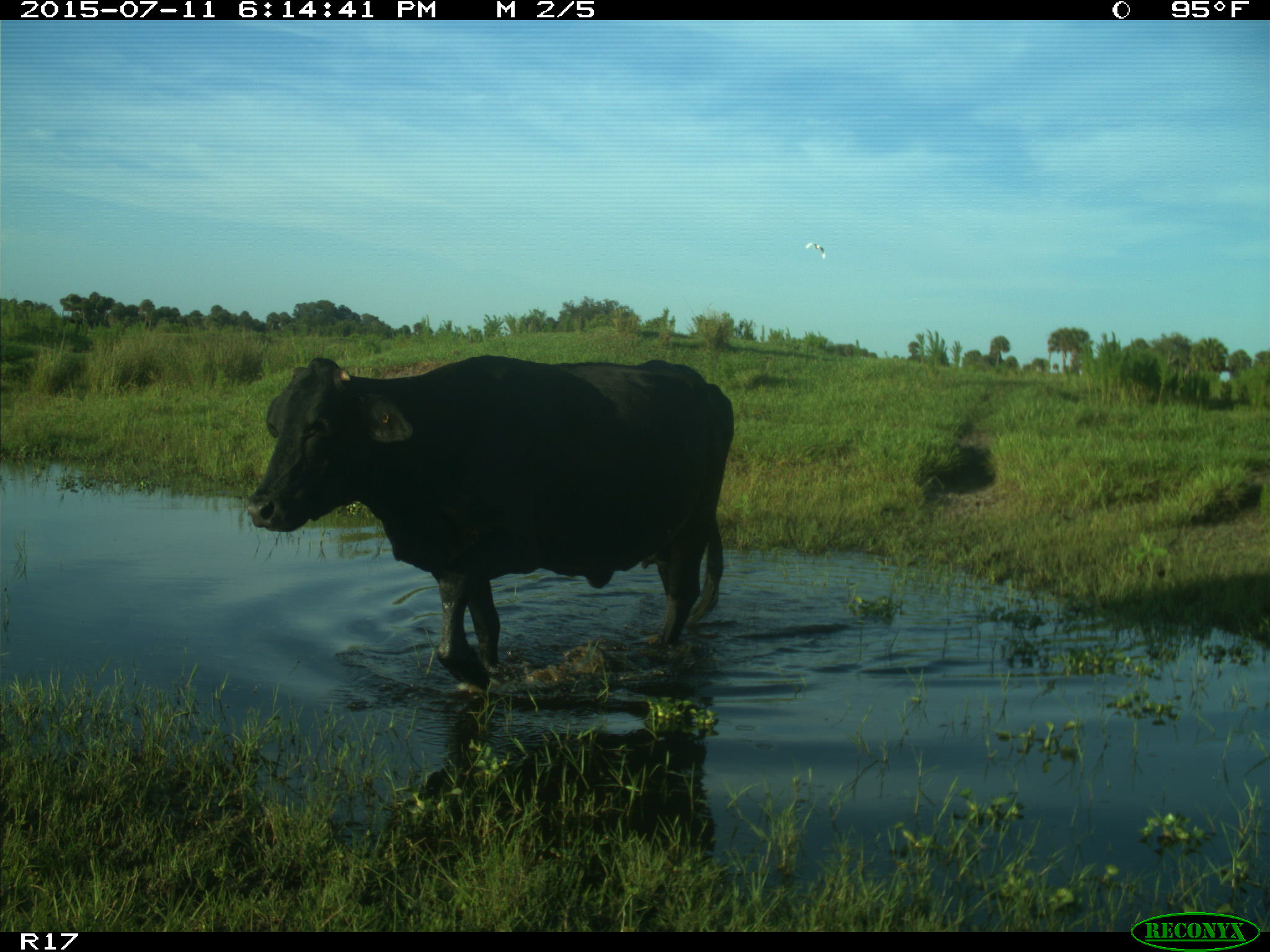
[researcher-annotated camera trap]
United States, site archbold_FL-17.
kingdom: Animalia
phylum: Chordata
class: Mammalia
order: Artiodactyla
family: Bovidae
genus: Bos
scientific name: Bos taurus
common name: domestic cow